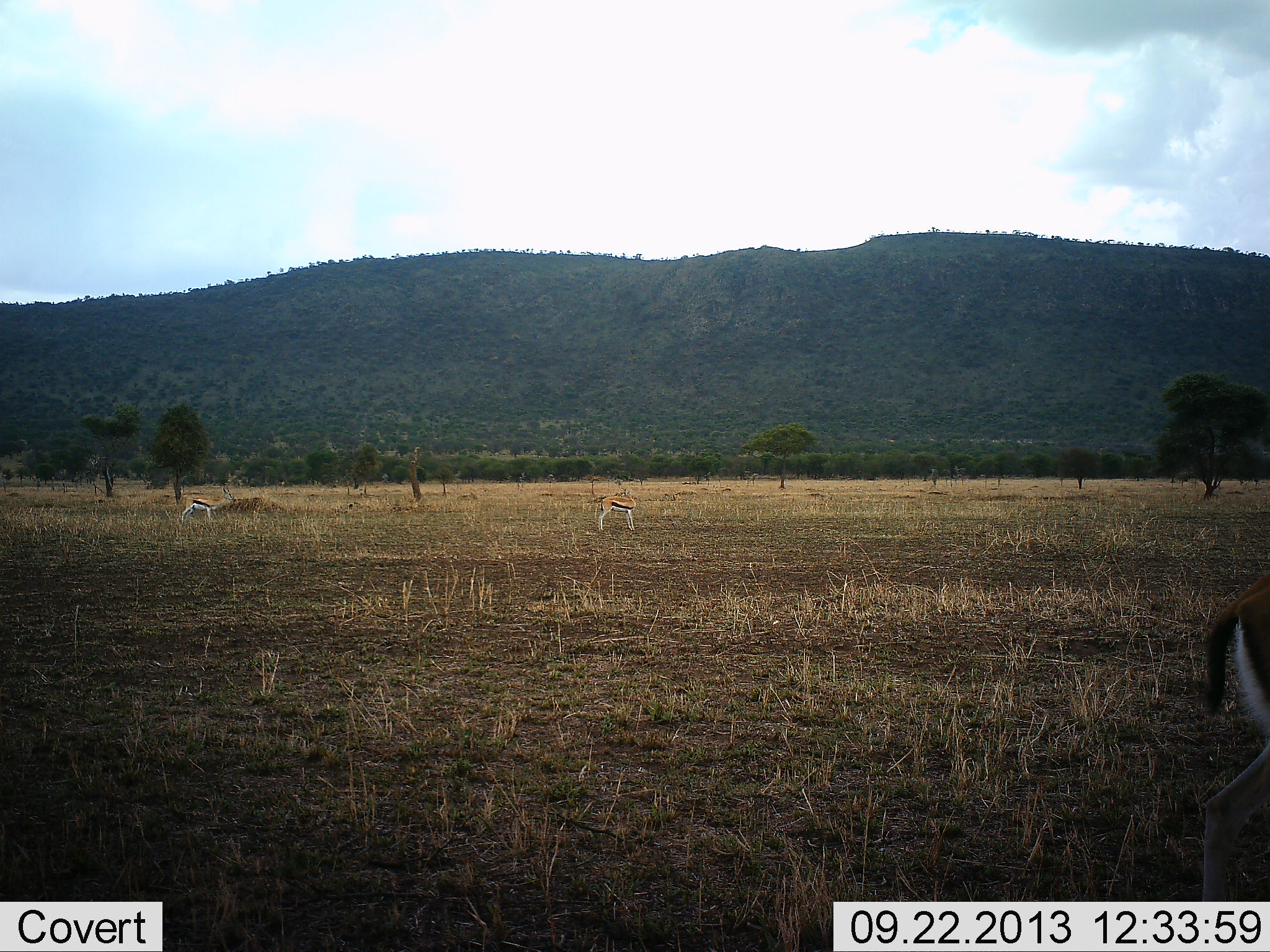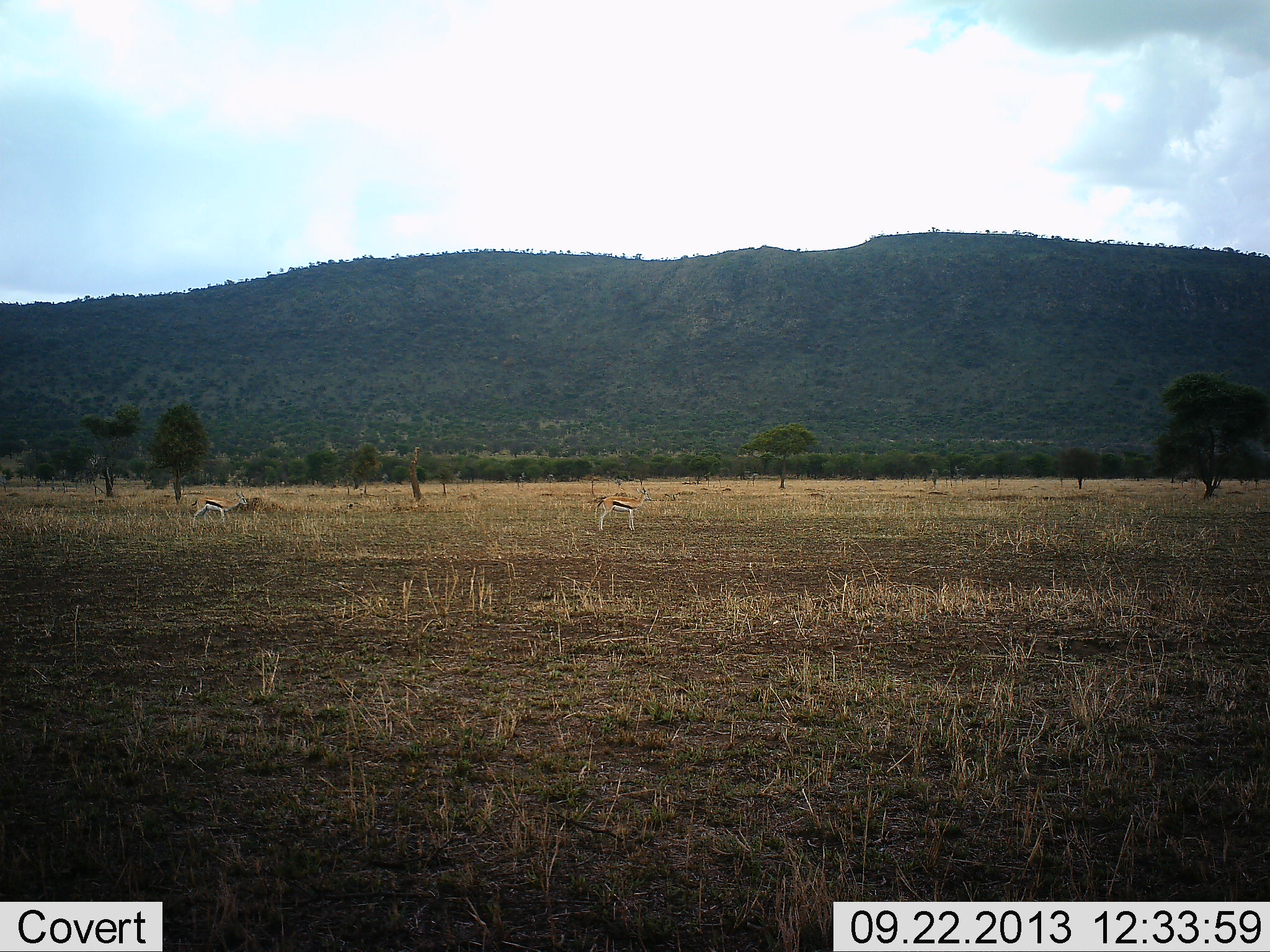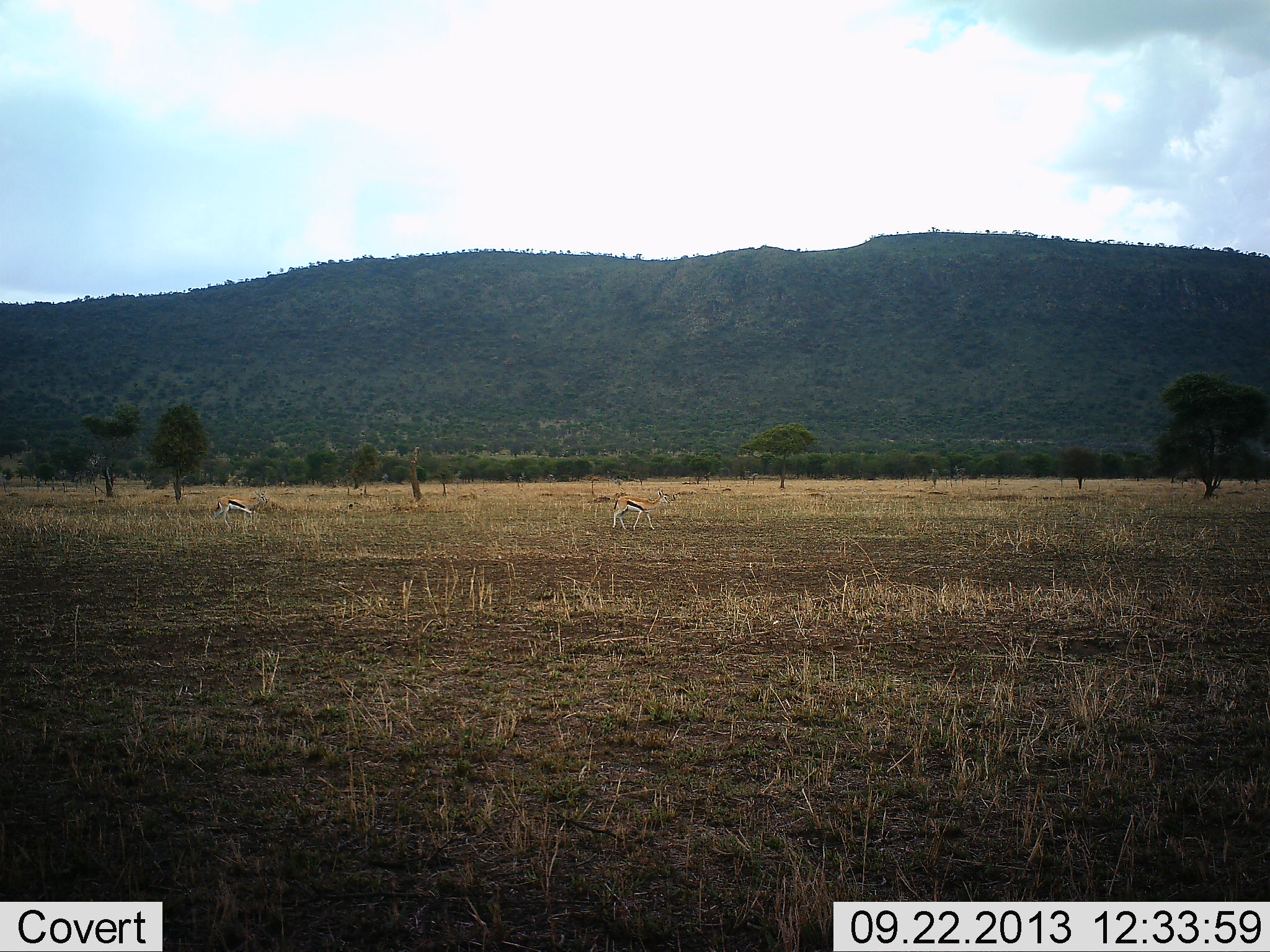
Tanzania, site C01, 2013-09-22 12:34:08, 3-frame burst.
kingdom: Animalia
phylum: Chordata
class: Mammalia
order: Artiodactyla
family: Bovidae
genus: Eudorcas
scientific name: Eudorcas thomsonii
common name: thomson's gazelle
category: gazellethomsons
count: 3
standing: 47%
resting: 0%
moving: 74%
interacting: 0%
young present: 0%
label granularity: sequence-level